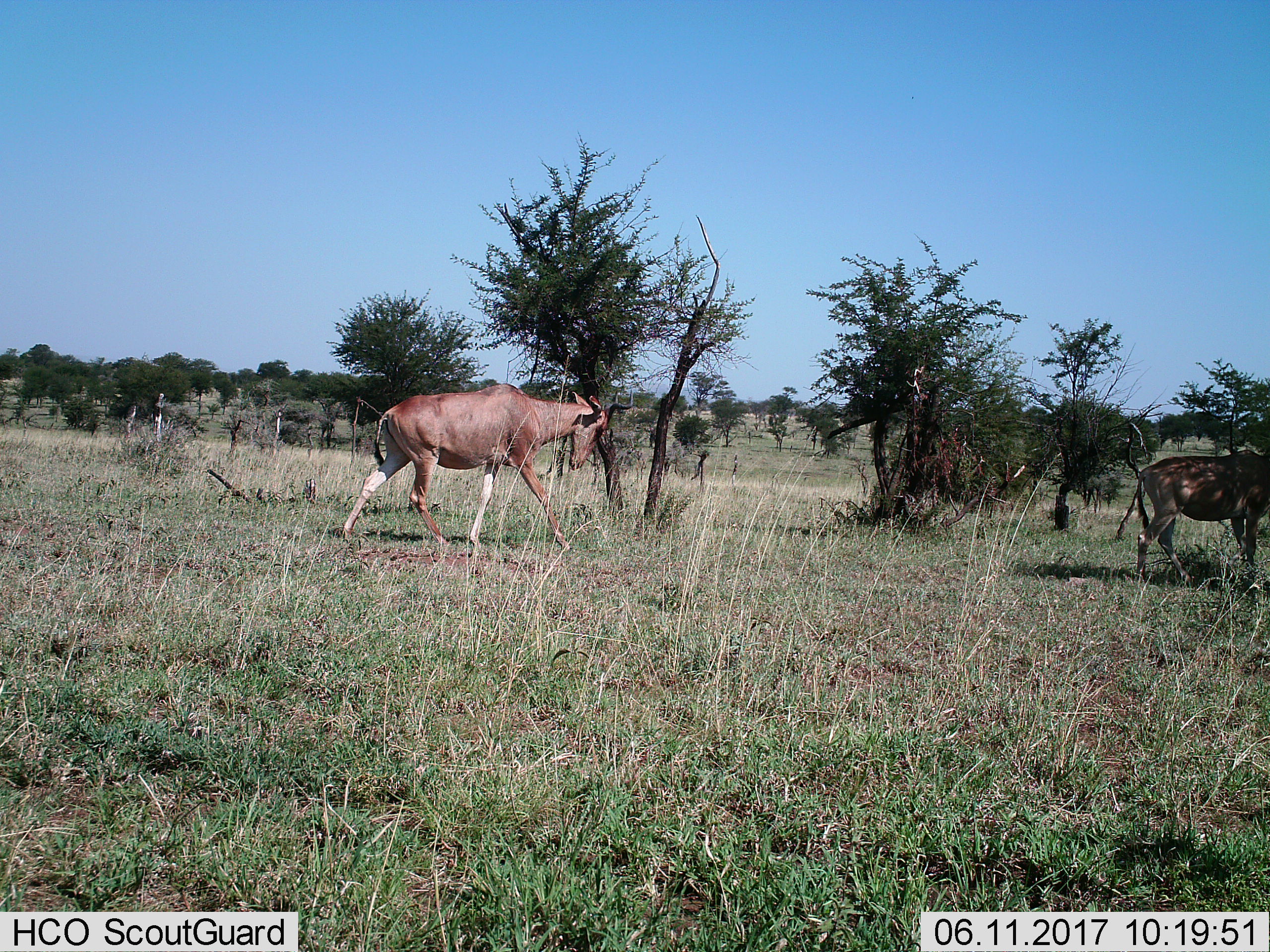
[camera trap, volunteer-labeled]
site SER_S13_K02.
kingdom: Animalia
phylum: Chordata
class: Mammalia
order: Artiodactyla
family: Bovidae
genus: Alcelaphus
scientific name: Alcelaphus buselaphus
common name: hartebeest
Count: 2.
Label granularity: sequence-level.